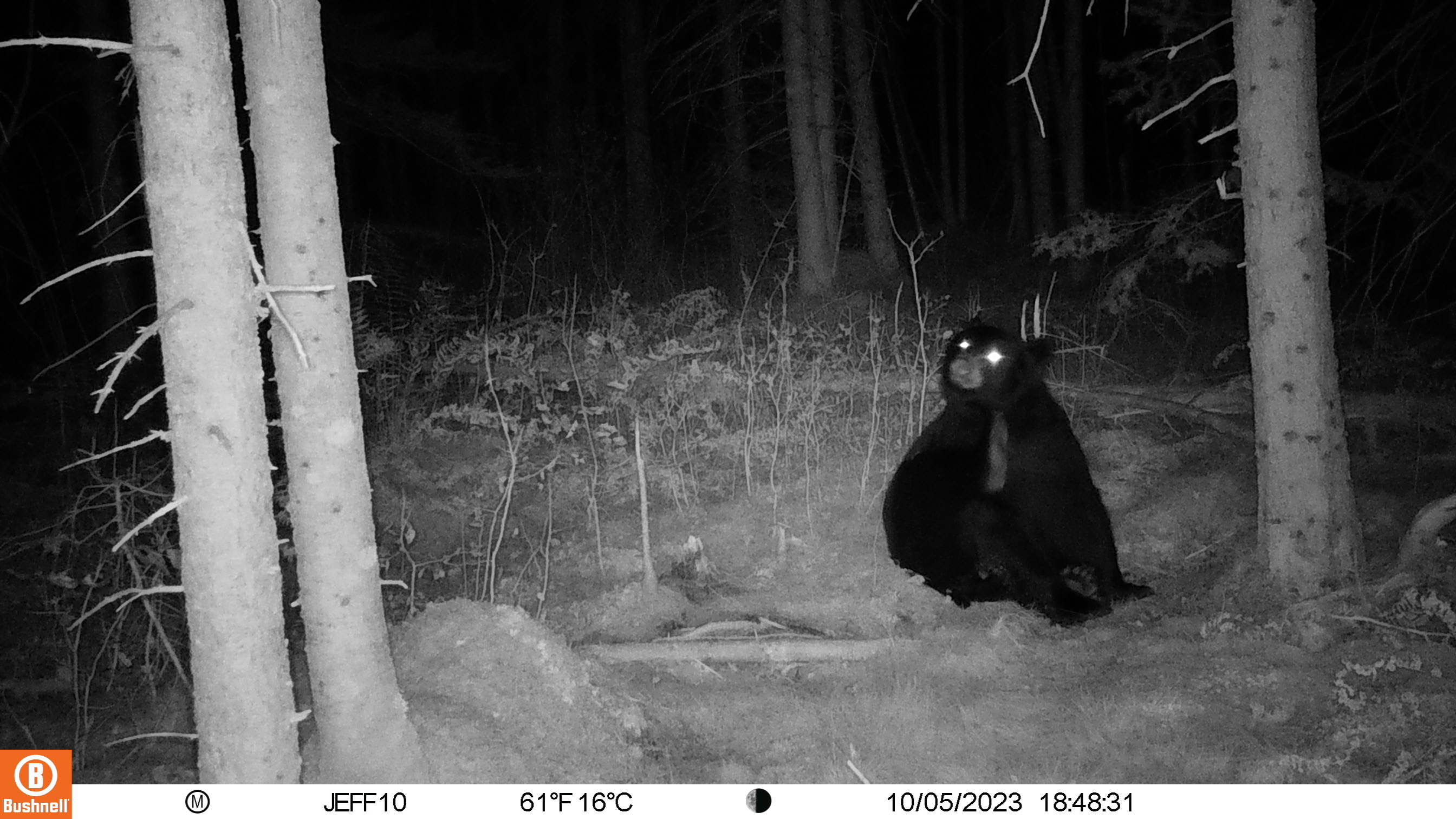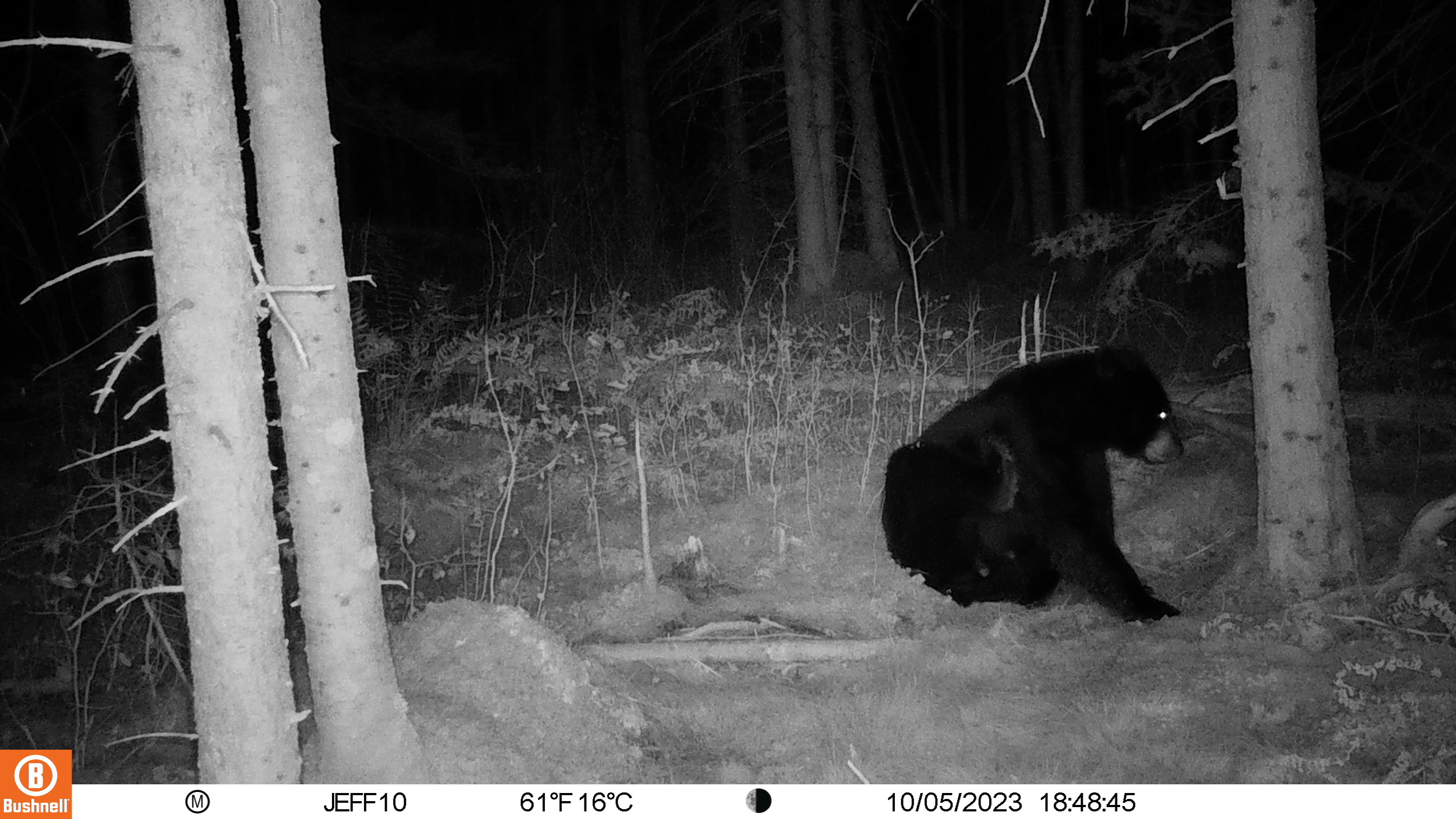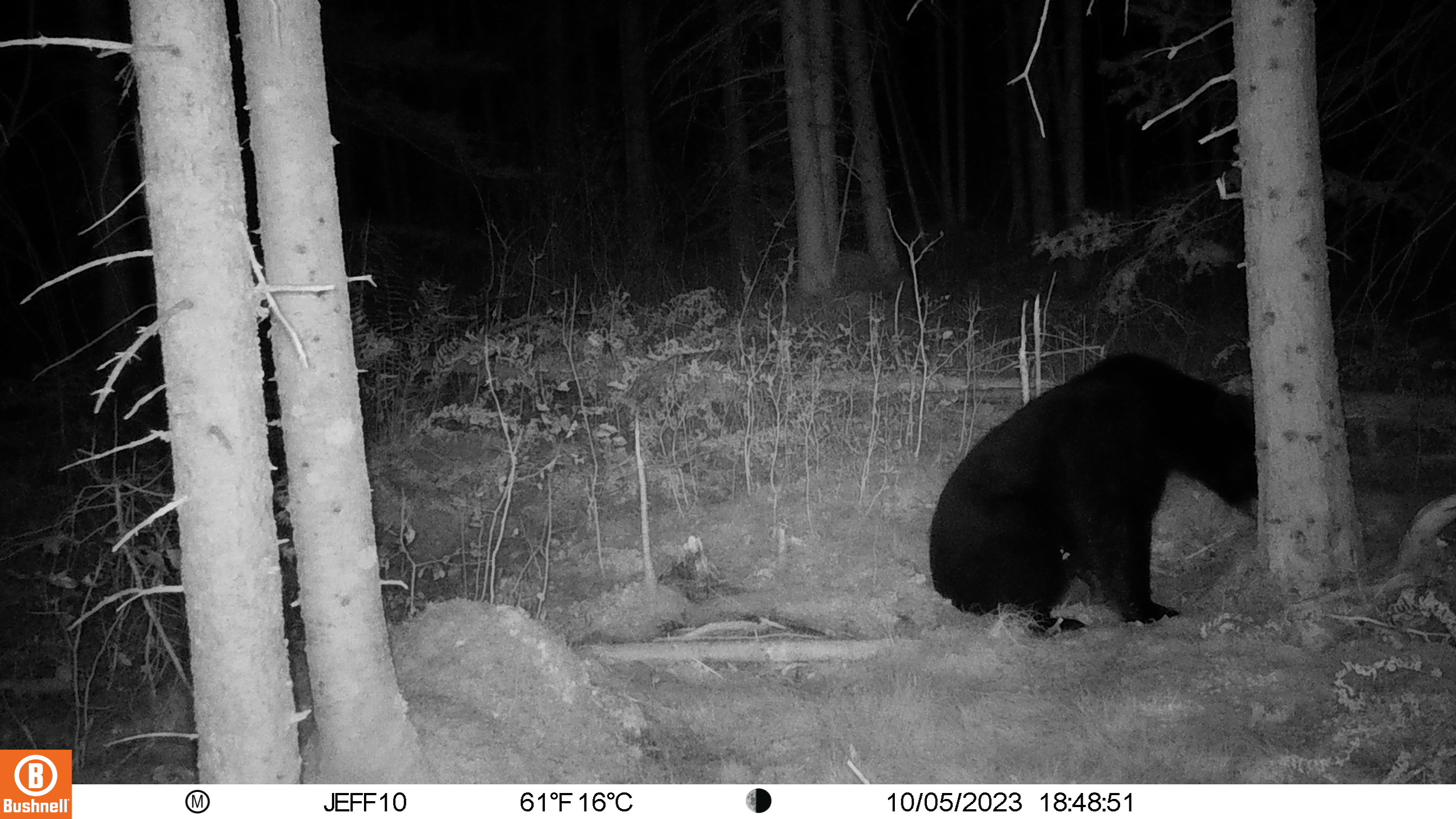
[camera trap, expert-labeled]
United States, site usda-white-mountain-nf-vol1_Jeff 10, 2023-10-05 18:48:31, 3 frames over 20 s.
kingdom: Animalia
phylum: Chordata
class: Mammalia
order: Carnivora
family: Ursidae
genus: Ursus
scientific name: Ursus americanus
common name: black bear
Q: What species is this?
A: Black bear (Ursus americanus).